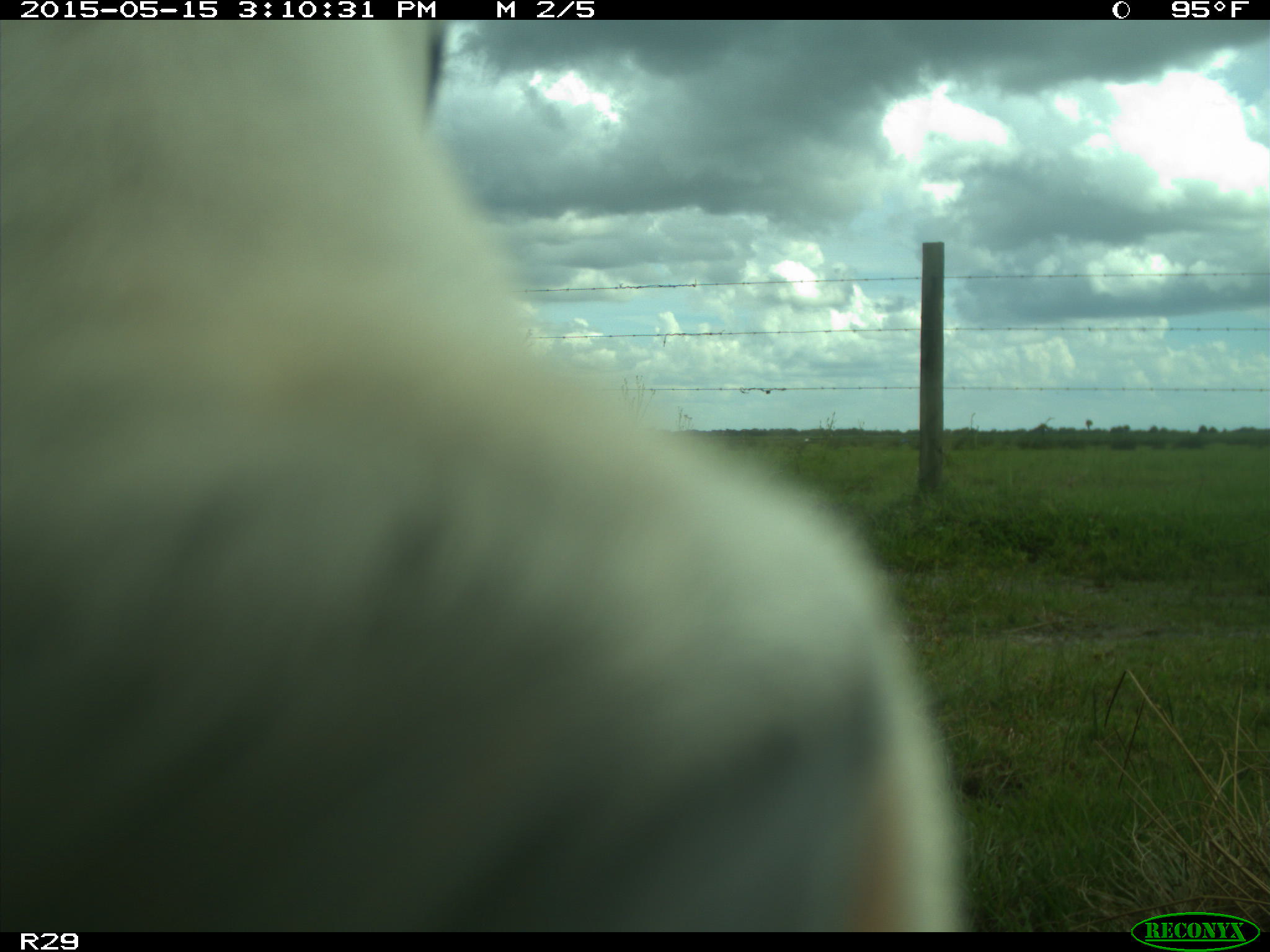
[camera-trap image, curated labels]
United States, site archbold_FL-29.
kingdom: Animalia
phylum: Chordata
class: Mammalia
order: Artiodactyla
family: Bovidae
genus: Bos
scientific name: Bos taurus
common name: domestic cow